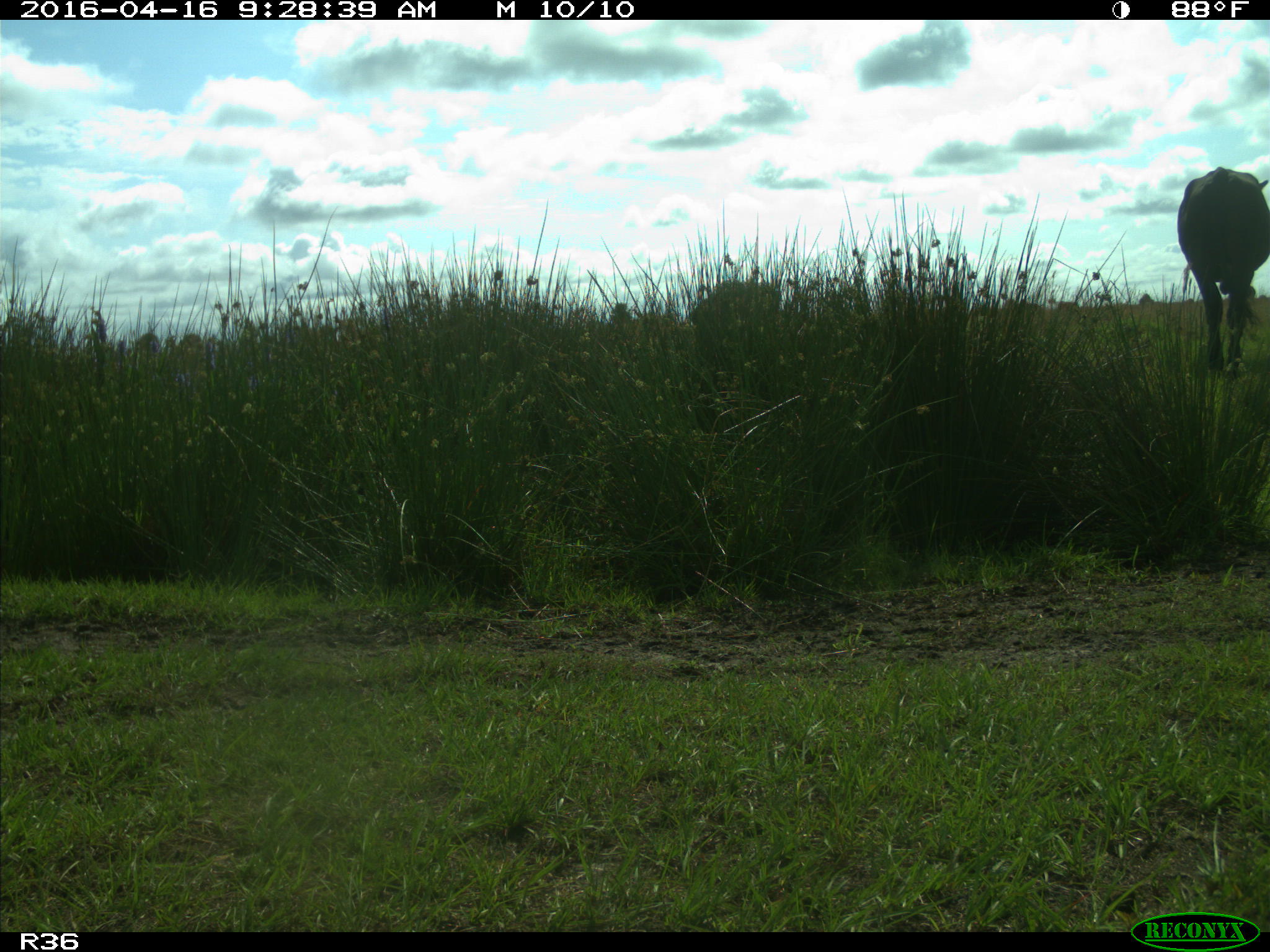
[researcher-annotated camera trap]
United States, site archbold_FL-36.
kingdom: Animalia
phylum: Chordata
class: Mammalia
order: Artiodactyla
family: Bovidae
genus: Bos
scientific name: Bos taurus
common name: domestic cow